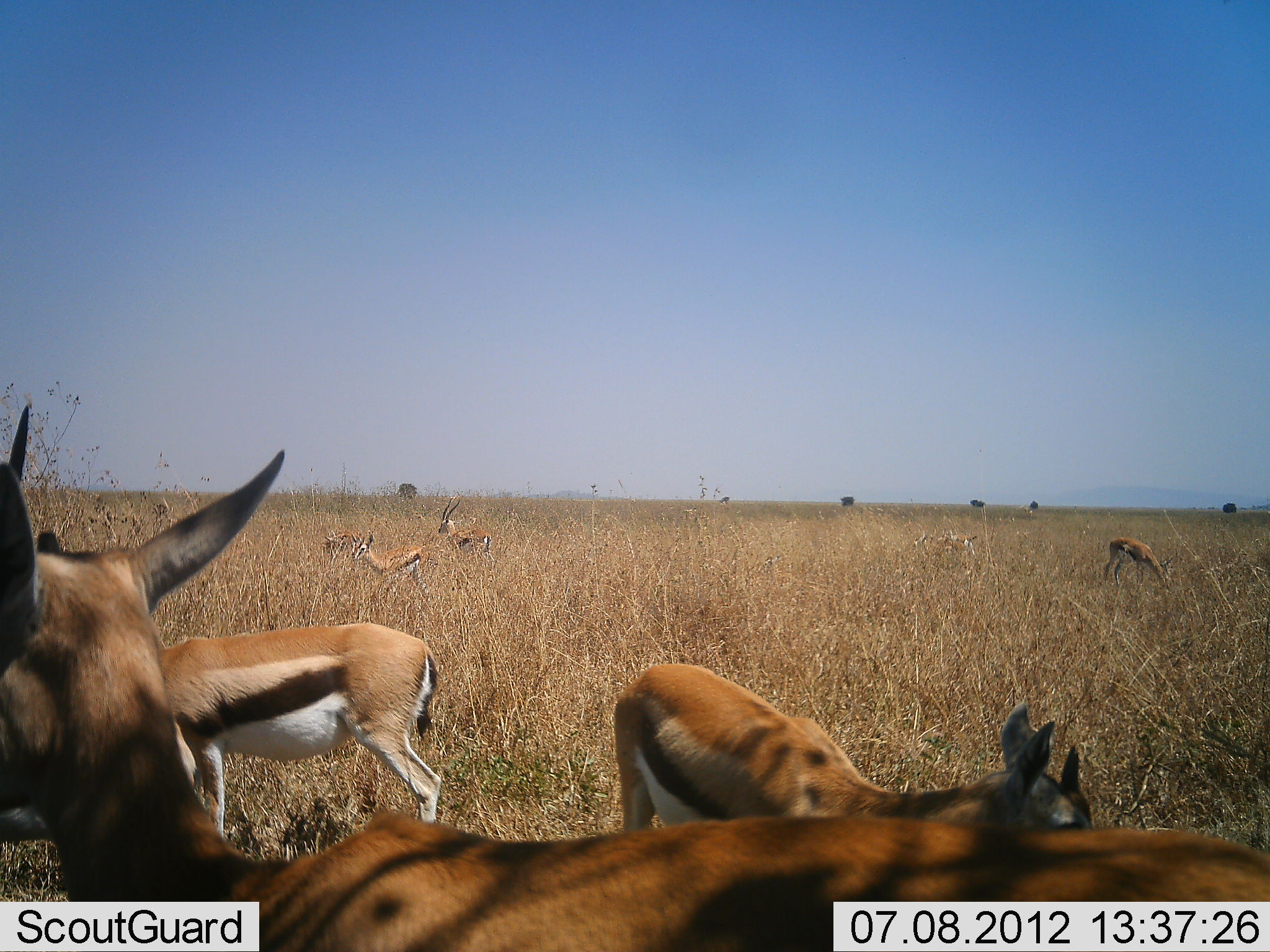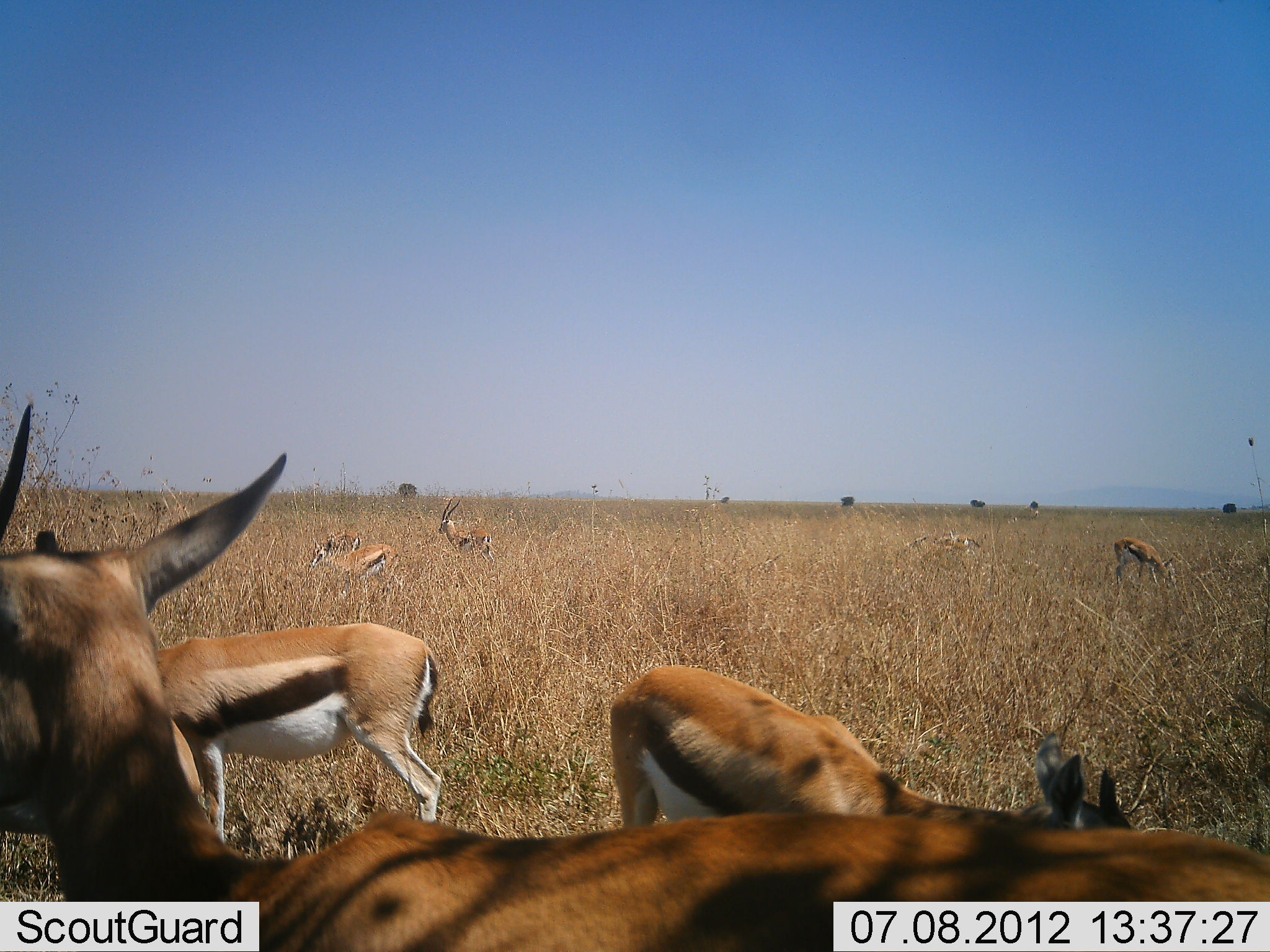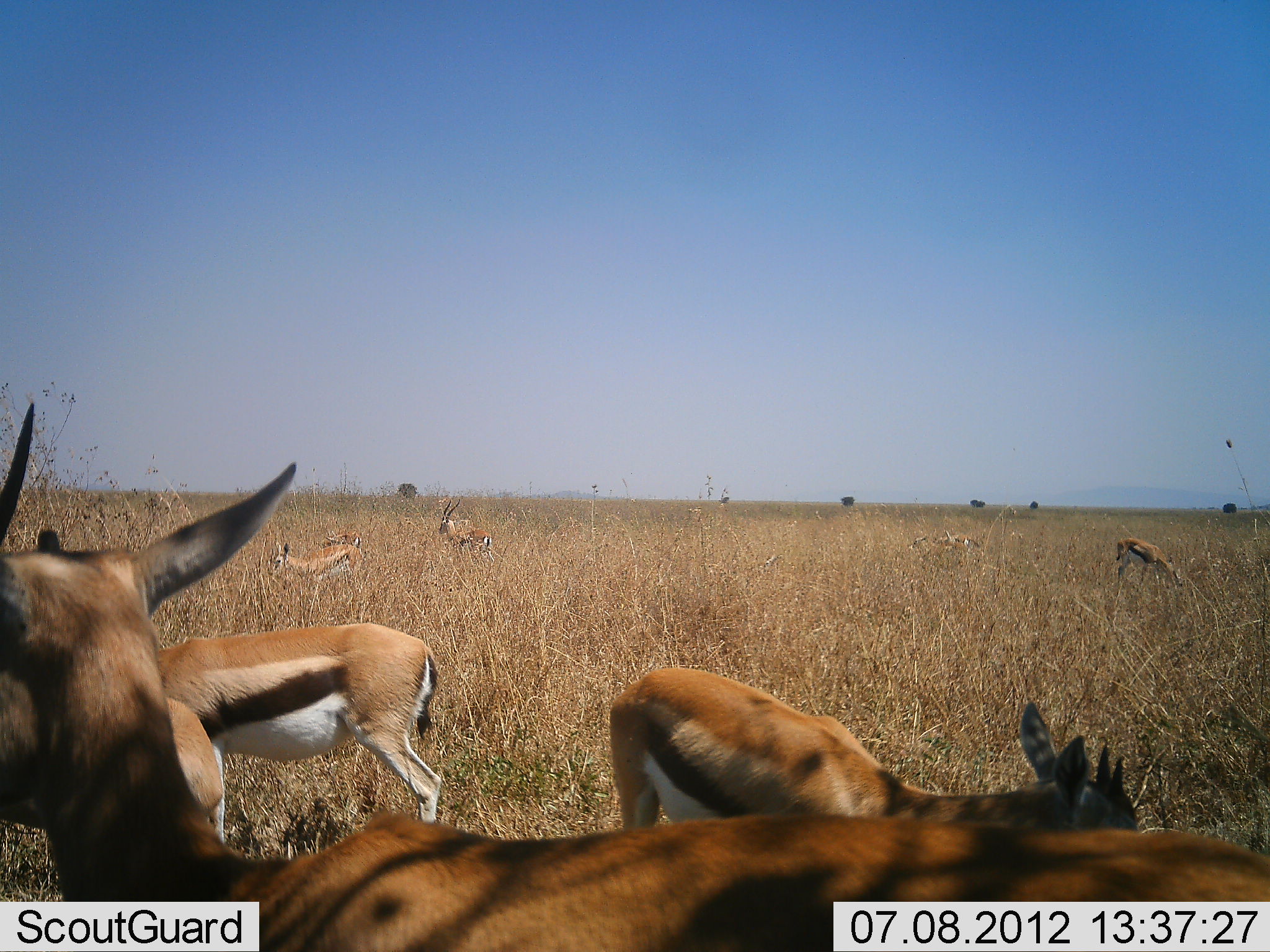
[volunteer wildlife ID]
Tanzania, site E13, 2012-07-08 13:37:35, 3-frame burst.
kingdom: Animalia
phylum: Chordata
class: Mammalia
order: Artiodactyla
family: Bovidae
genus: Eudorcas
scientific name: Eudorcas thomsonii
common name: thomson's gazelle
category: gazellethomsons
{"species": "gazellethomsons (thomson's gazelle) (Eudorcas thomsonii)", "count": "7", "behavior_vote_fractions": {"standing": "80%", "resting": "0%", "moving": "10%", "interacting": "0%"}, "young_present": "10%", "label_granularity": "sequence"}